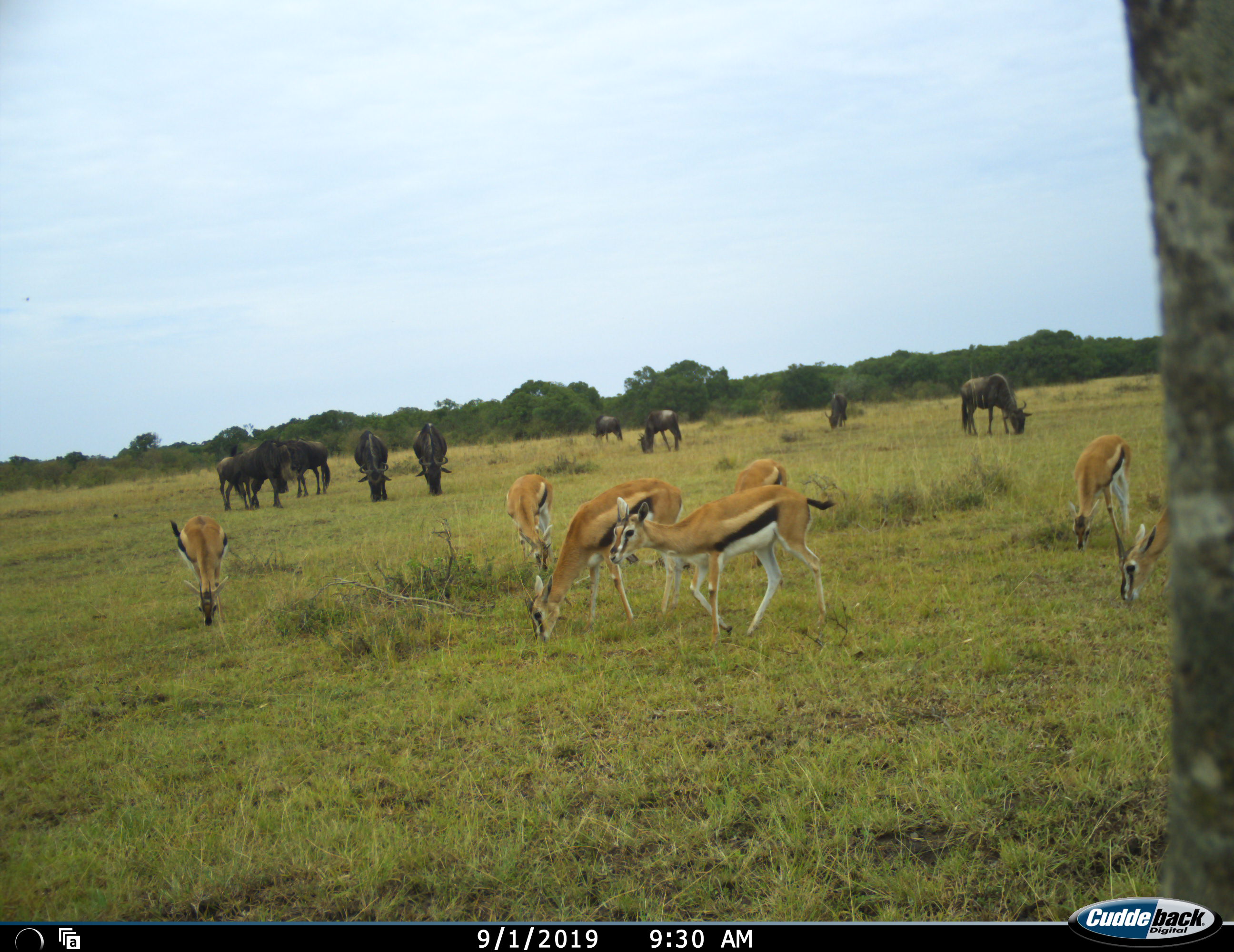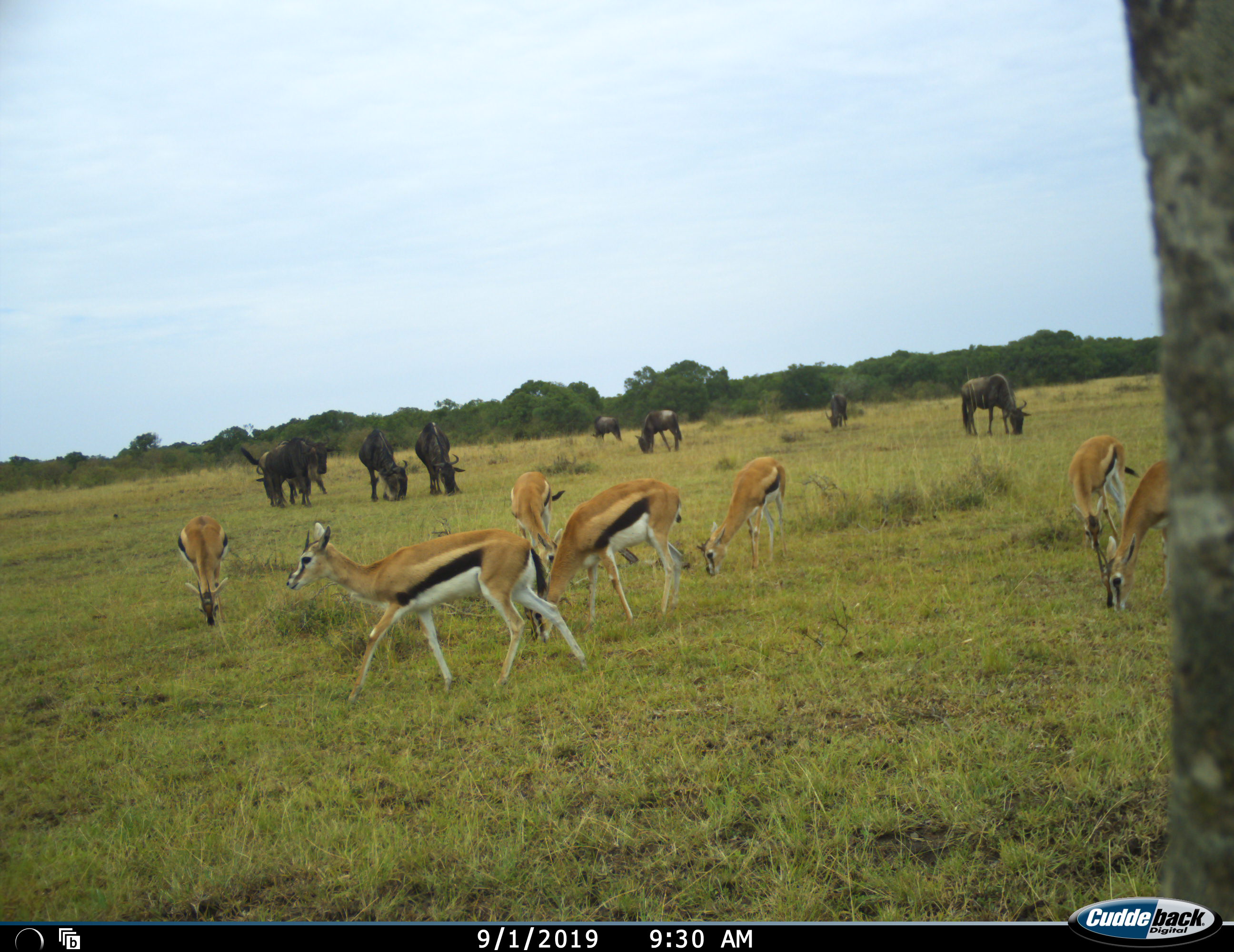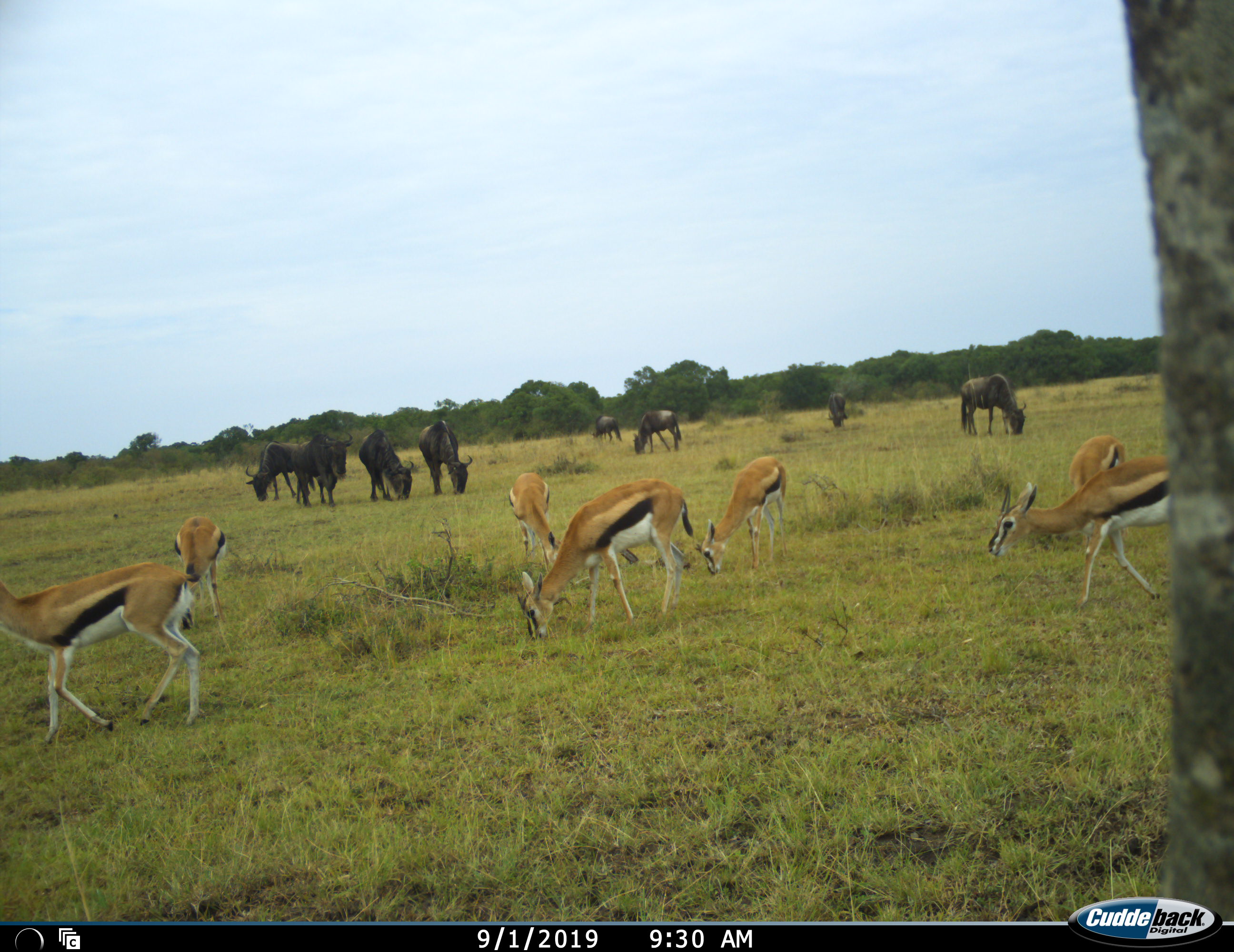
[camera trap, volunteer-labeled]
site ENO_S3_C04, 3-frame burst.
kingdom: Animalia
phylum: Chordata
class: Mammalia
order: Artiodactyla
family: Bovidae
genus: Eudorcas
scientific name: Eudorcas thomsonii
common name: thomson's gazelle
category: gazellethomsons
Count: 7.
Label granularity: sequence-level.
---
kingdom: Animalia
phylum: Chordata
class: Mammalia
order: Artiodactyla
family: Bovidae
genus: Connochaetes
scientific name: Connochaetes taurinus taurinus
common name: blue wildebeest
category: wildebeestblue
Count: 8.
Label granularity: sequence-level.